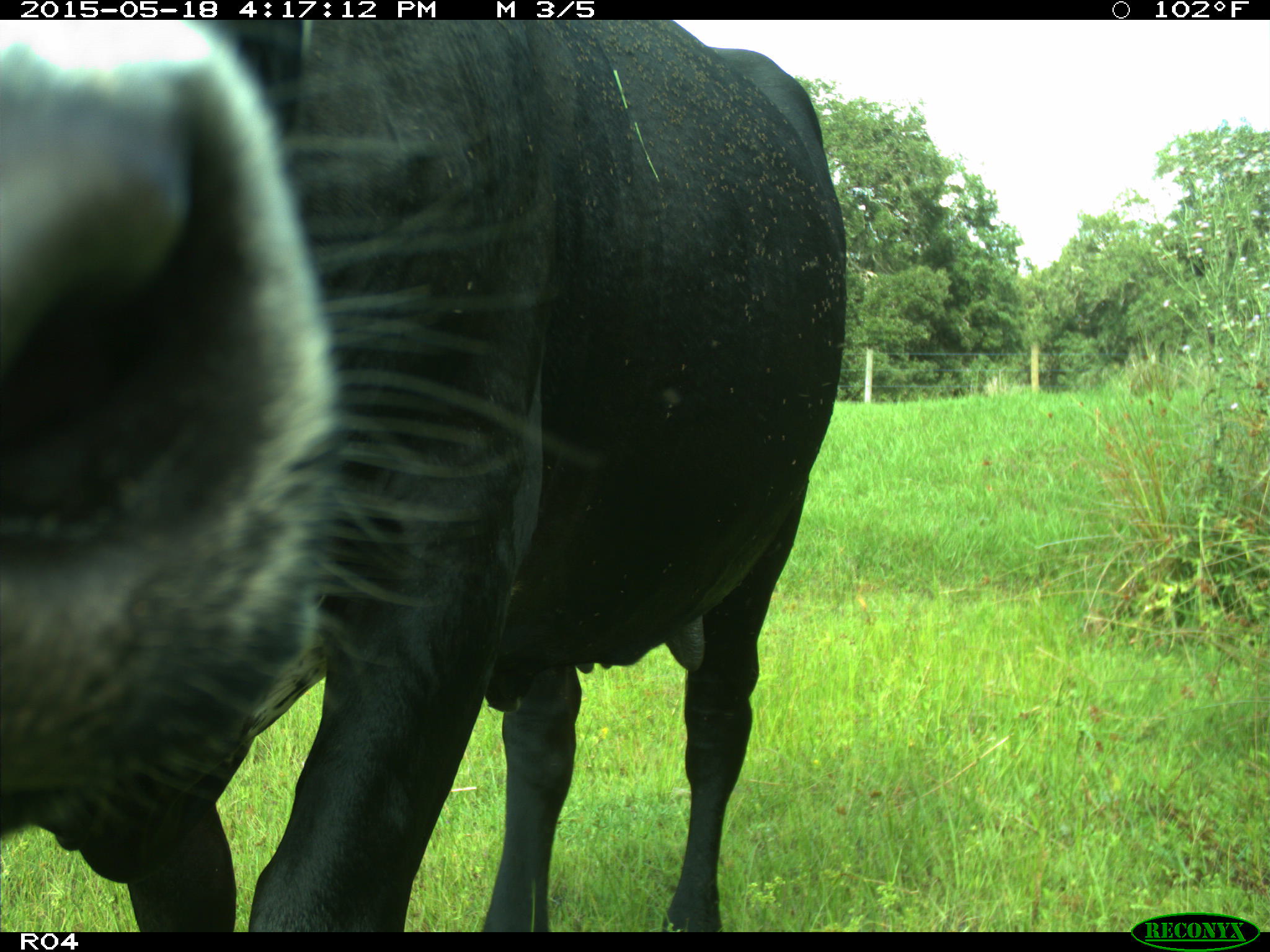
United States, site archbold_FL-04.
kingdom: Animalia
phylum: Chordata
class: Mammalia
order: Artiodactyla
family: Bovidae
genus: Bos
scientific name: Bos taurus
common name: domestic cow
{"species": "Bos taurus (domestic cow)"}